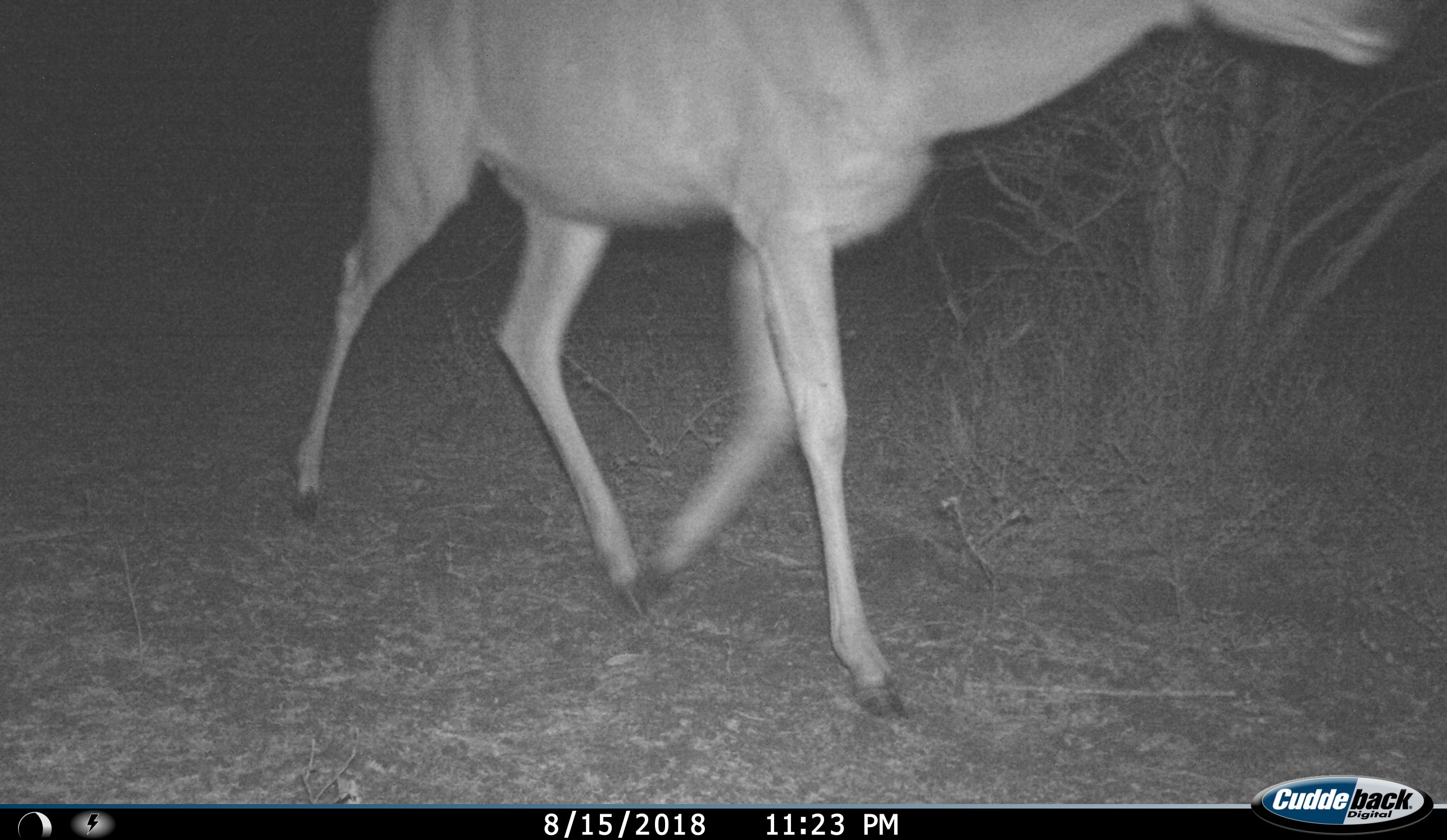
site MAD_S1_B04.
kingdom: Animalia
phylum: Chordata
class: Mammalia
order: Artiodactyla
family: Bovidae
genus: Aepyceros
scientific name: Aepyceros melampus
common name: impala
Impala (Aepyceros melampus), count 1. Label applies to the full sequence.